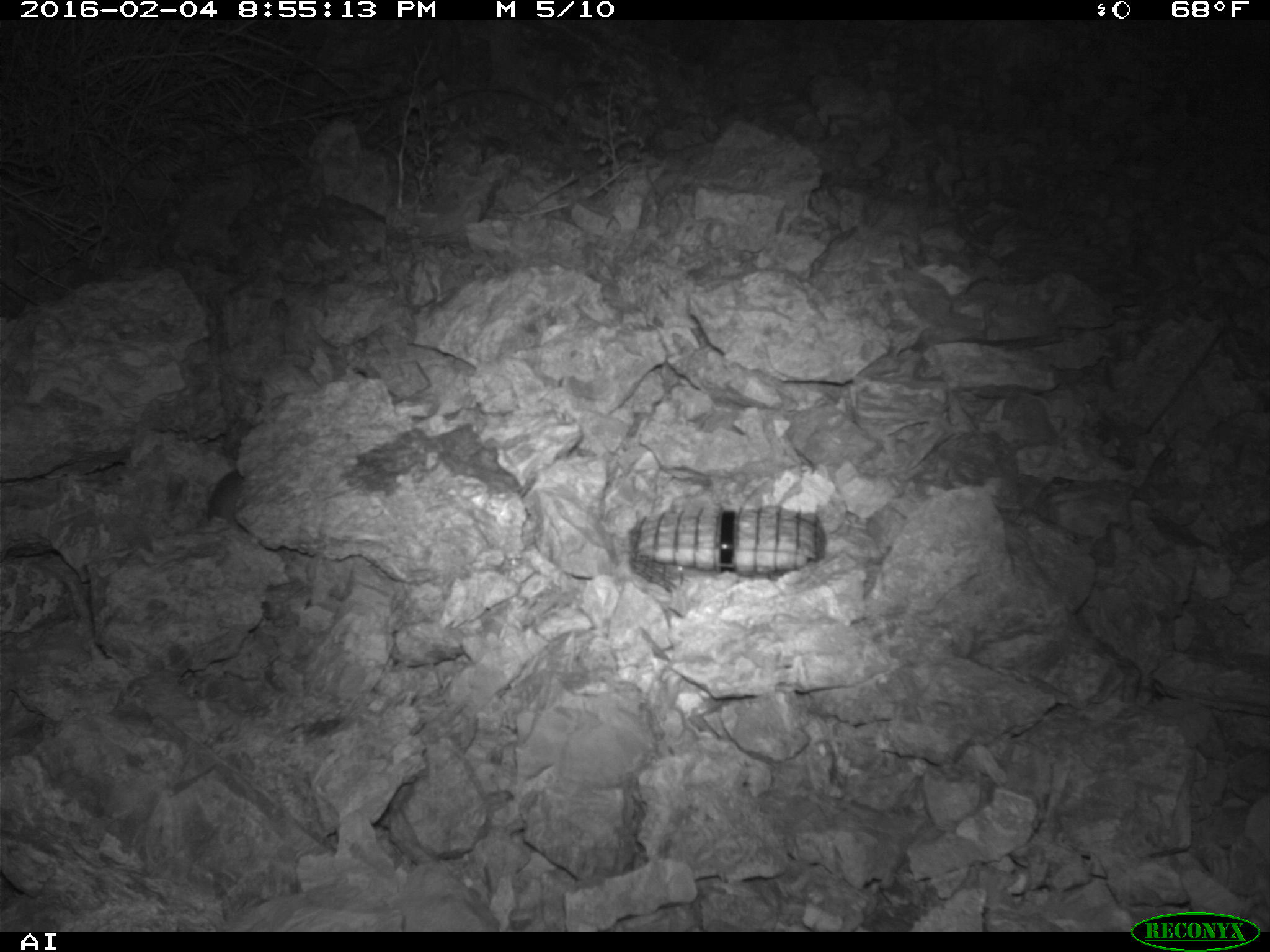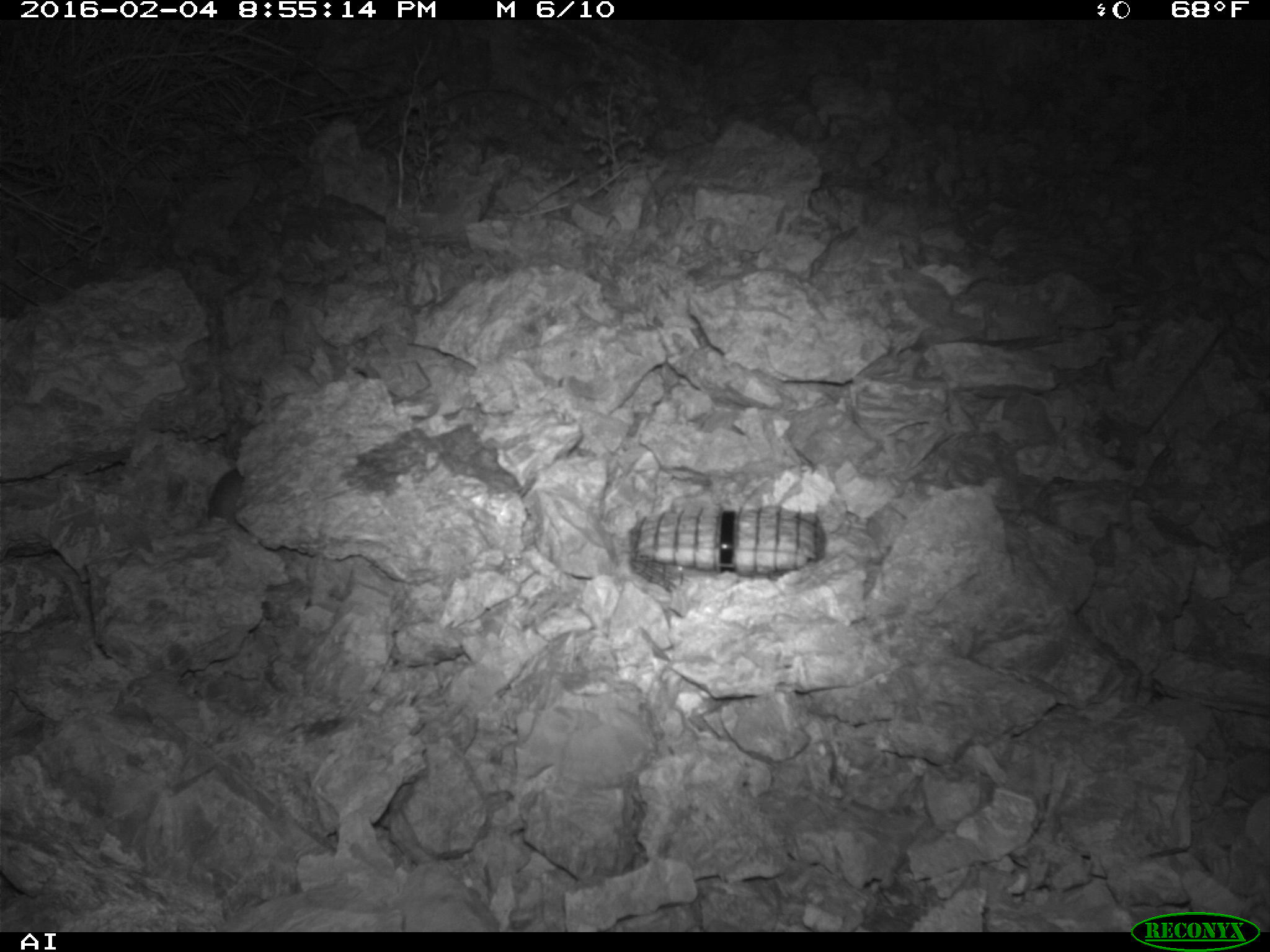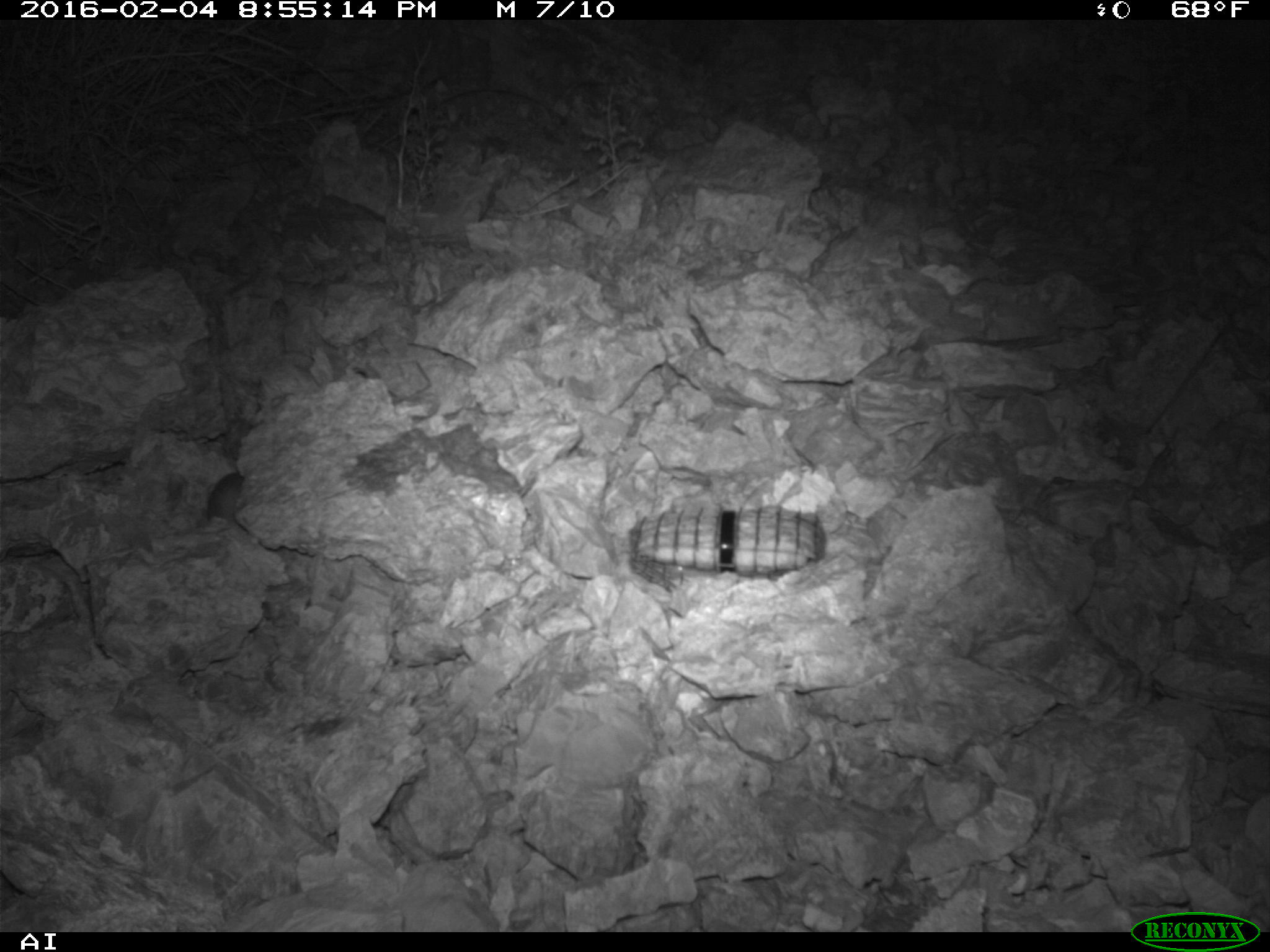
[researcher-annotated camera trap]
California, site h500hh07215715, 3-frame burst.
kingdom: Animalia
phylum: Chordata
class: Mammalia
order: Rodentia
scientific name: Rodentia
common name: rodent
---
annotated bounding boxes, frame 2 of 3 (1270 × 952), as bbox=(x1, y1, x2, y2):
rodent: bbox=(206, 467, 244, 527)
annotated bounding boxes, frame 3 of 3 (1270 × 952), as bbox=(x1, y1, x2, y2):
rodent: bbox=(206, 472, 243, 524)